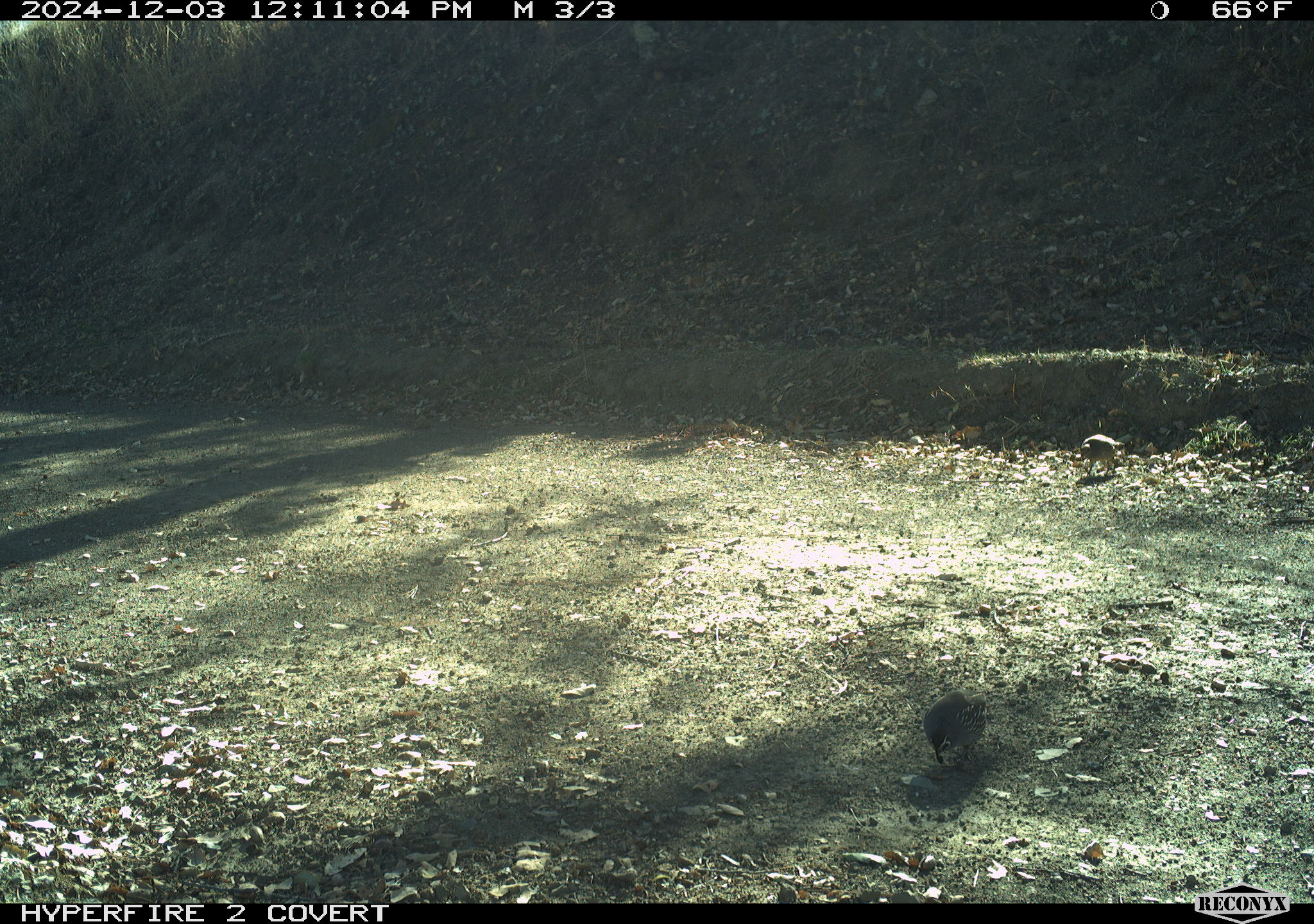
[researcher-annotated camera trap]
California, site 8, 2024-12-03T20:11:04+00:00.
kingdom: Animalia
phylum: Chordata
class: Aves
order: Galliformes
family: Odontophoridae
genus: Callipepla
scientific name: Callipepla californica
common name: california quail